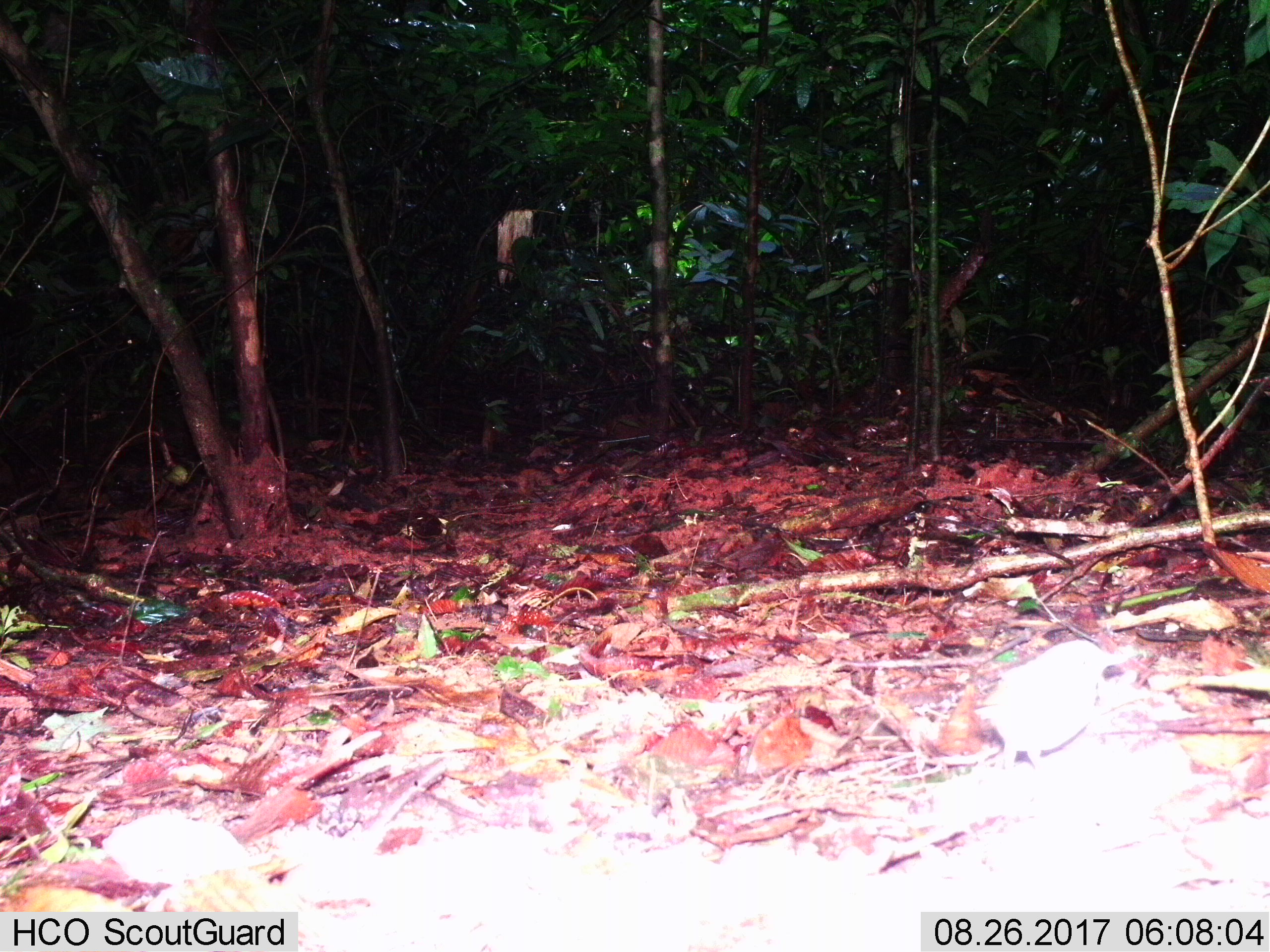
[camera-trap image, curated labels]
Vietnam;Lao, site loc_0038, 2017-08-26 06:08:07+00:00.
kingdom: Animalia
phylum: Chordata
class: Aves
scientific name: Aves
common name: bird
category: unidentified bird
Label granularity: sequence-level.